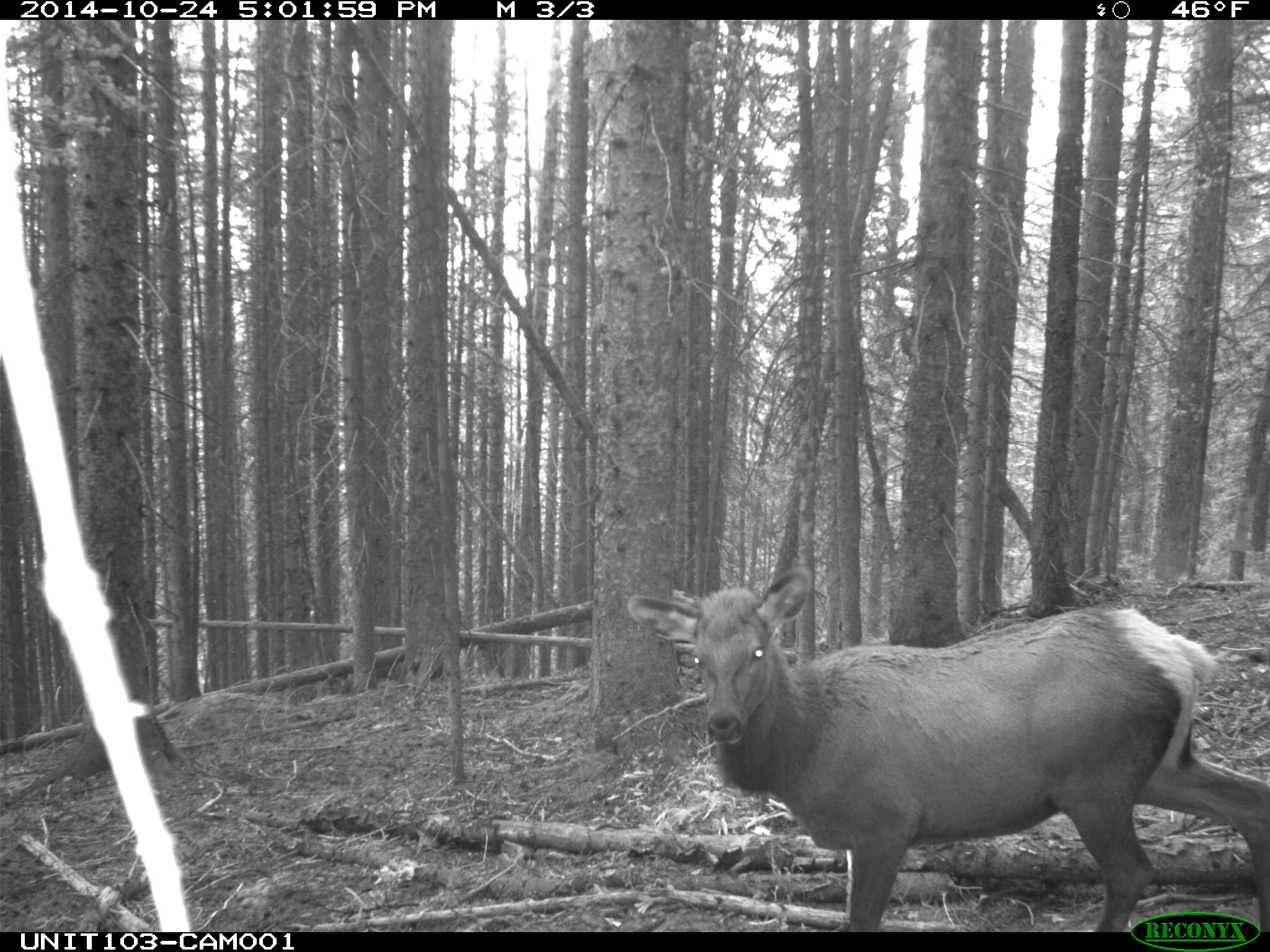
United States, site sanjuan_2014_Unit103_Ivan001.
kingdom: Animalia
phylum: Chordata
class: Mammalia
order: Artiodactyla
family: Cervidae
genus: Cervus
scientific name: Cervus elaphus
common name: red deer